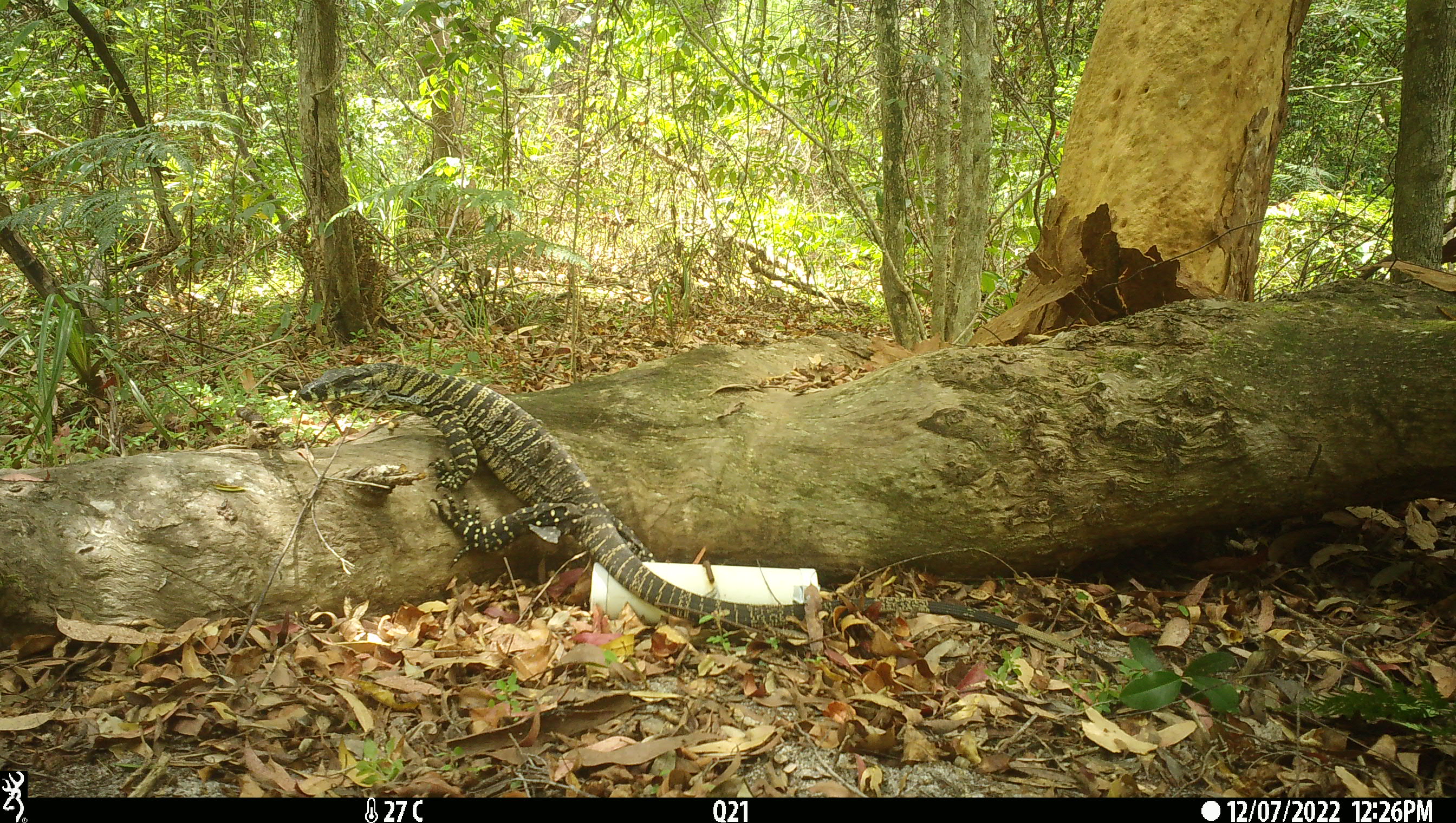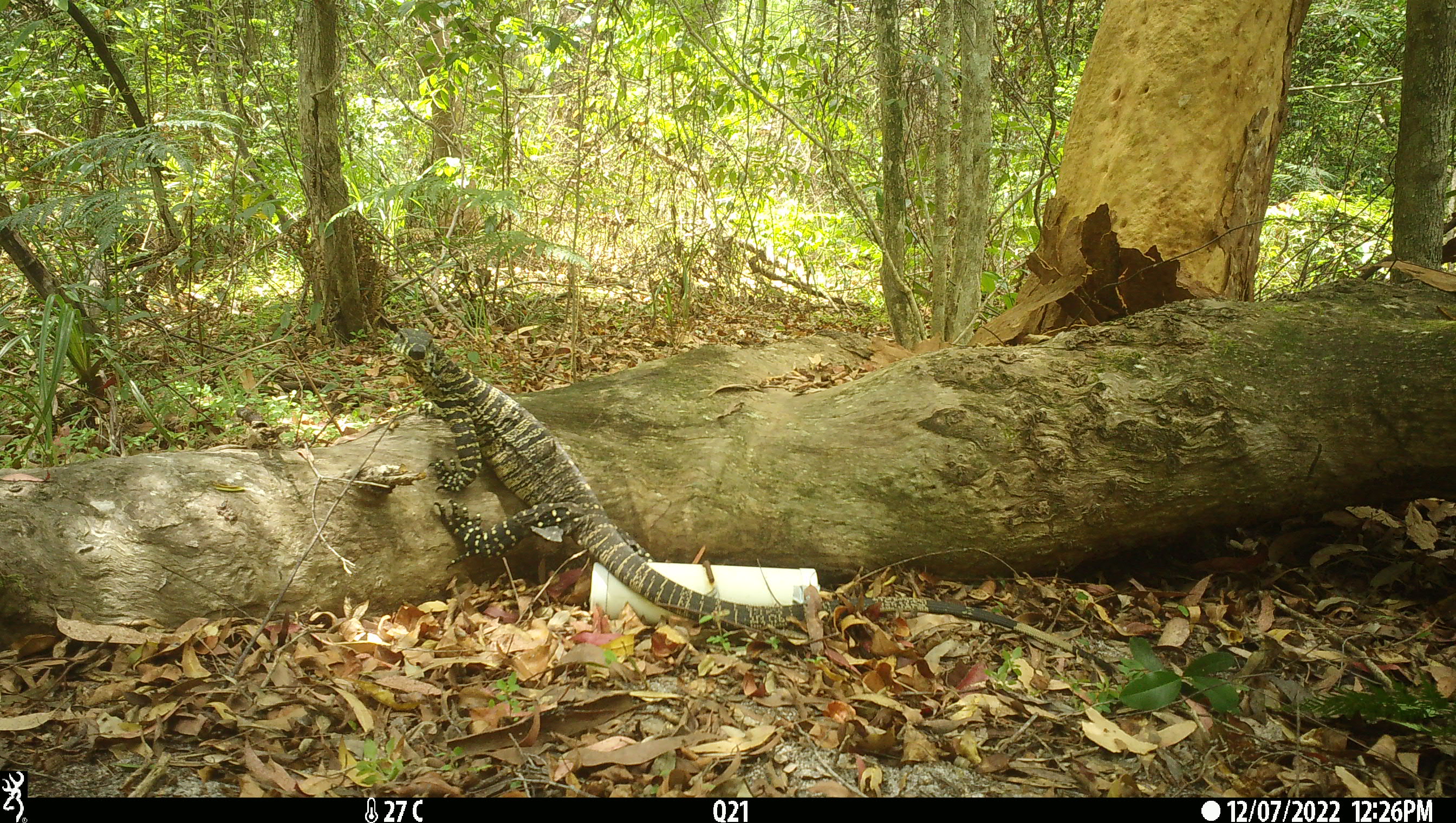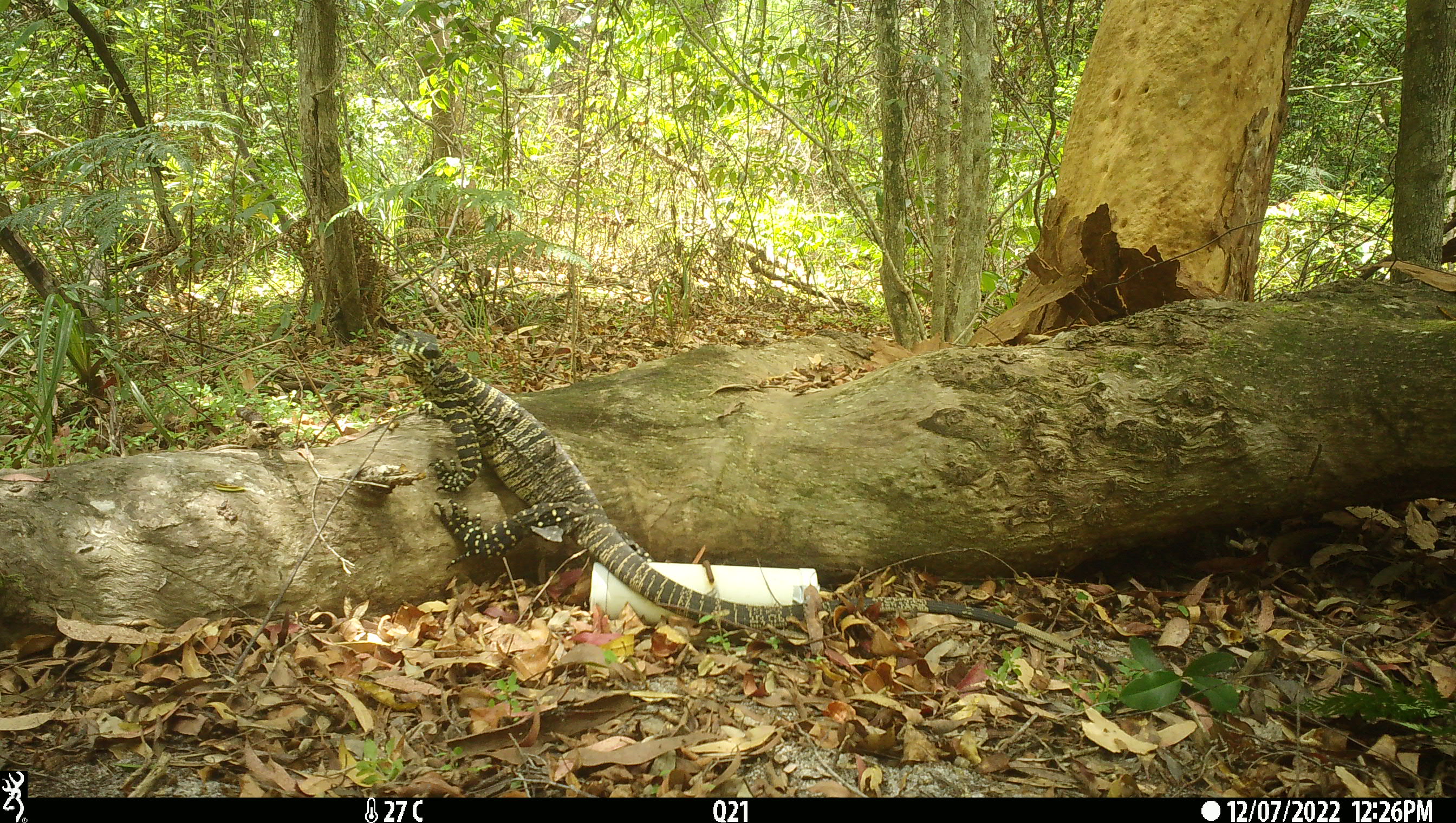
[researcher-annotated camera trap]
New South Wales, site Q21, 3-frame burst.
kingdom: Animalia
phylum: Chordata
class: Reptilia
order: Squamata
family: Varanidae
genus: Varanus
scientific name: Varanus varius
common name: lace monitor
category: goanna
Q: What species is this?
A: Goanna (lace monitor) (Varanus varius).